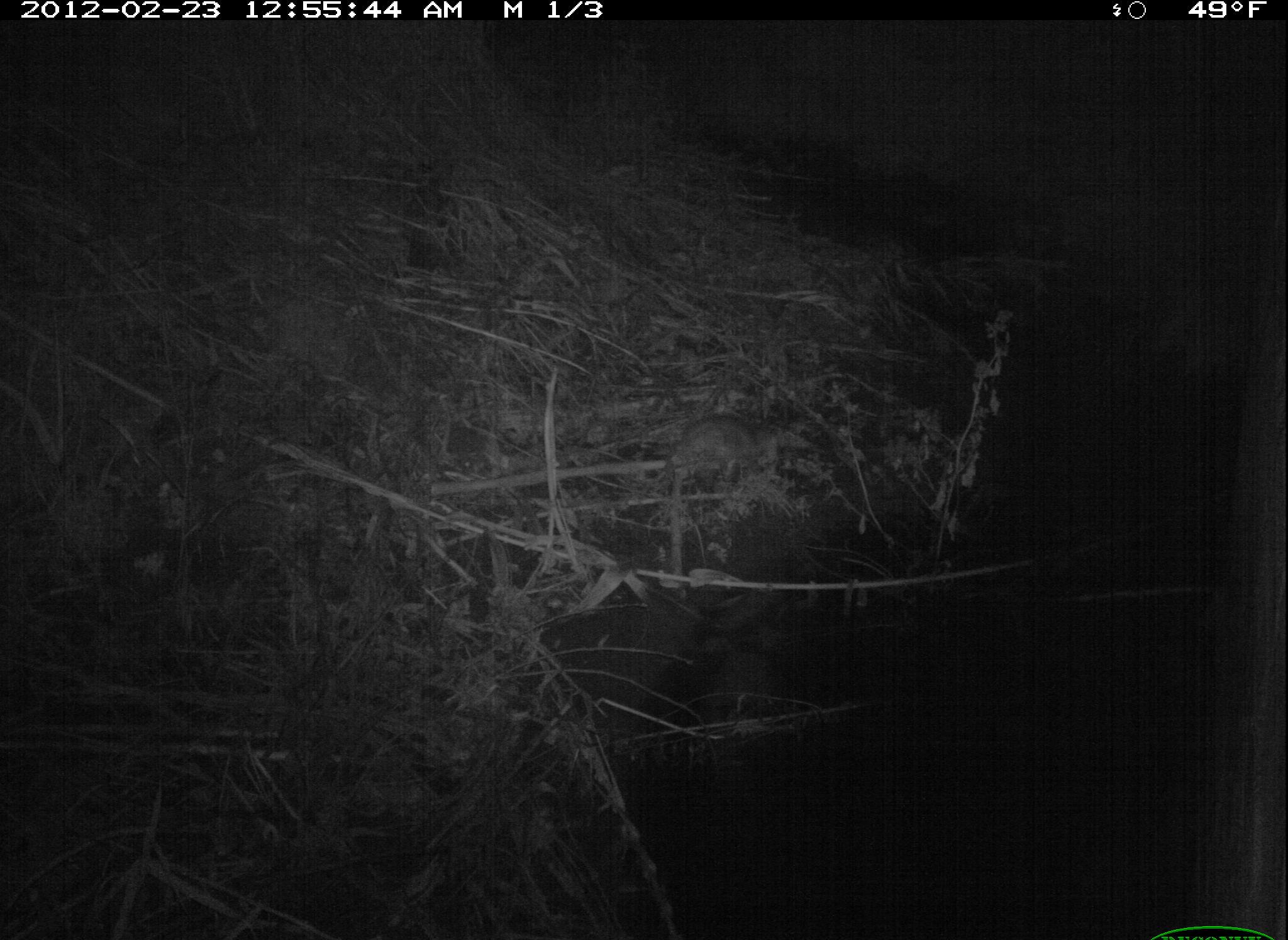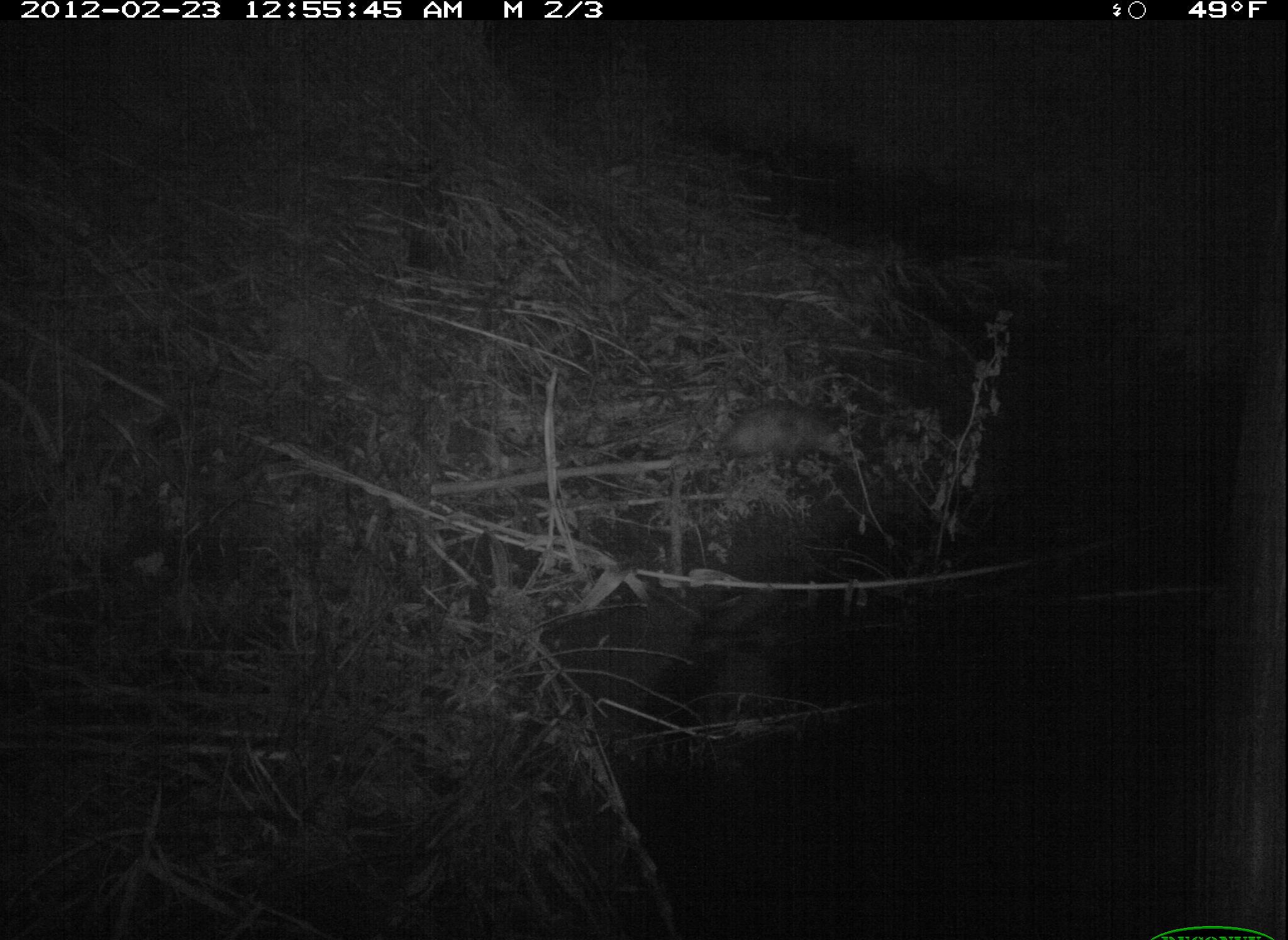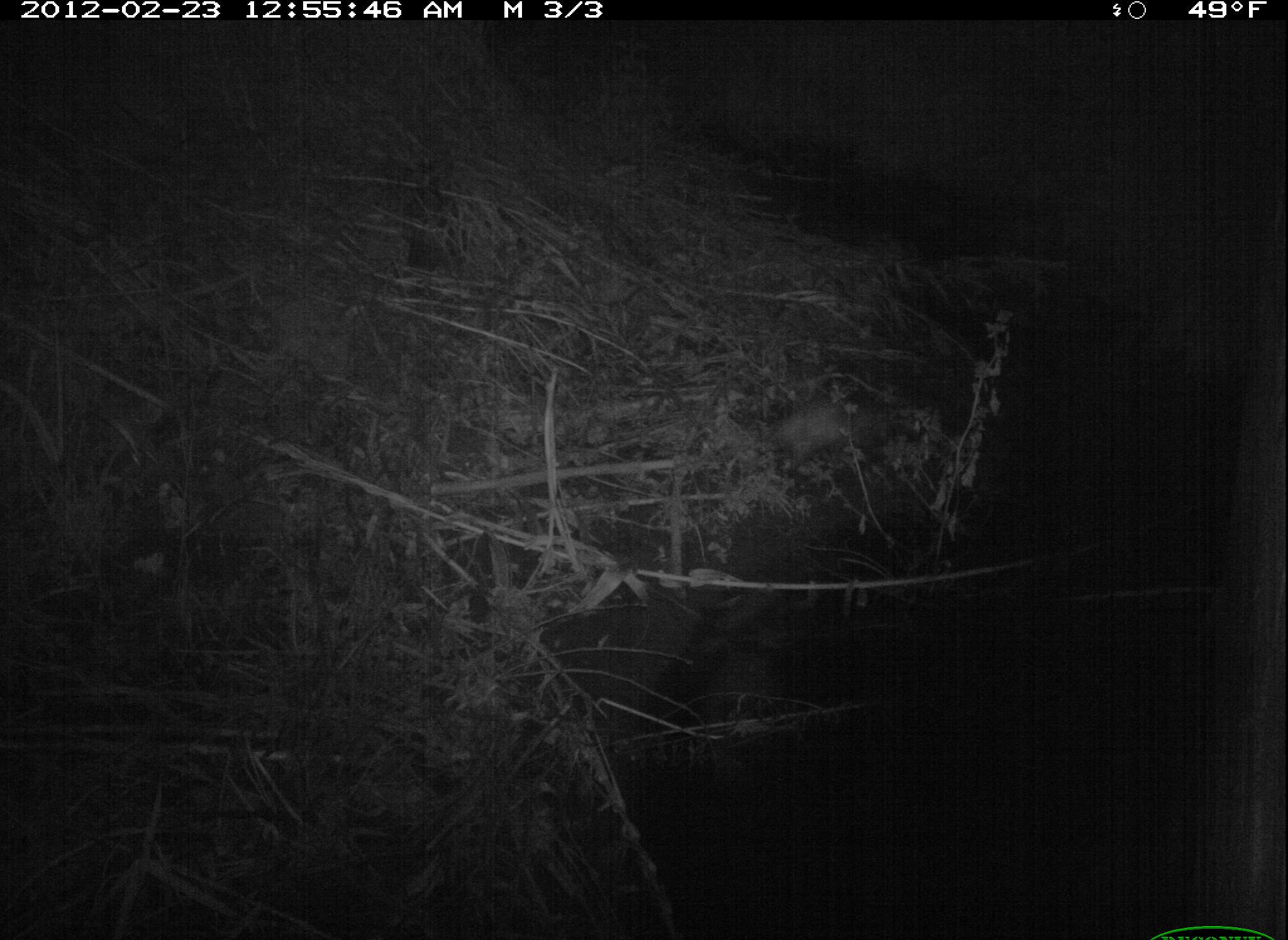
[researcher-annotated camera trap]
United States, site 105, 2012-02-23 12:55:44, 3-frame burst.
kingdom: Animalia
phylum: Chordata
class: Mammalia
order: Didelphimorphia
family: Didelphidae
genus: Didelphis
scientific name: Didelphis virginiana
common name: virginia opossum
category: opossum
Opossum (virginia opossum) (Didelphis virginiana).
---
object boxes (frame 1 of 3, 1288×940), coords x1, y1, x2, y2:
opossum: 665, 408, 815, 483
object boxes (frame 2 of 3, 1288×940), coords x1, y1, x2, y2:
opossum: 666, 394, 859, 479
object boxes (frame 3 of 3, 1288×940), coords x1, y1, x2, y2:
opossum: 752, 390, 906, 485